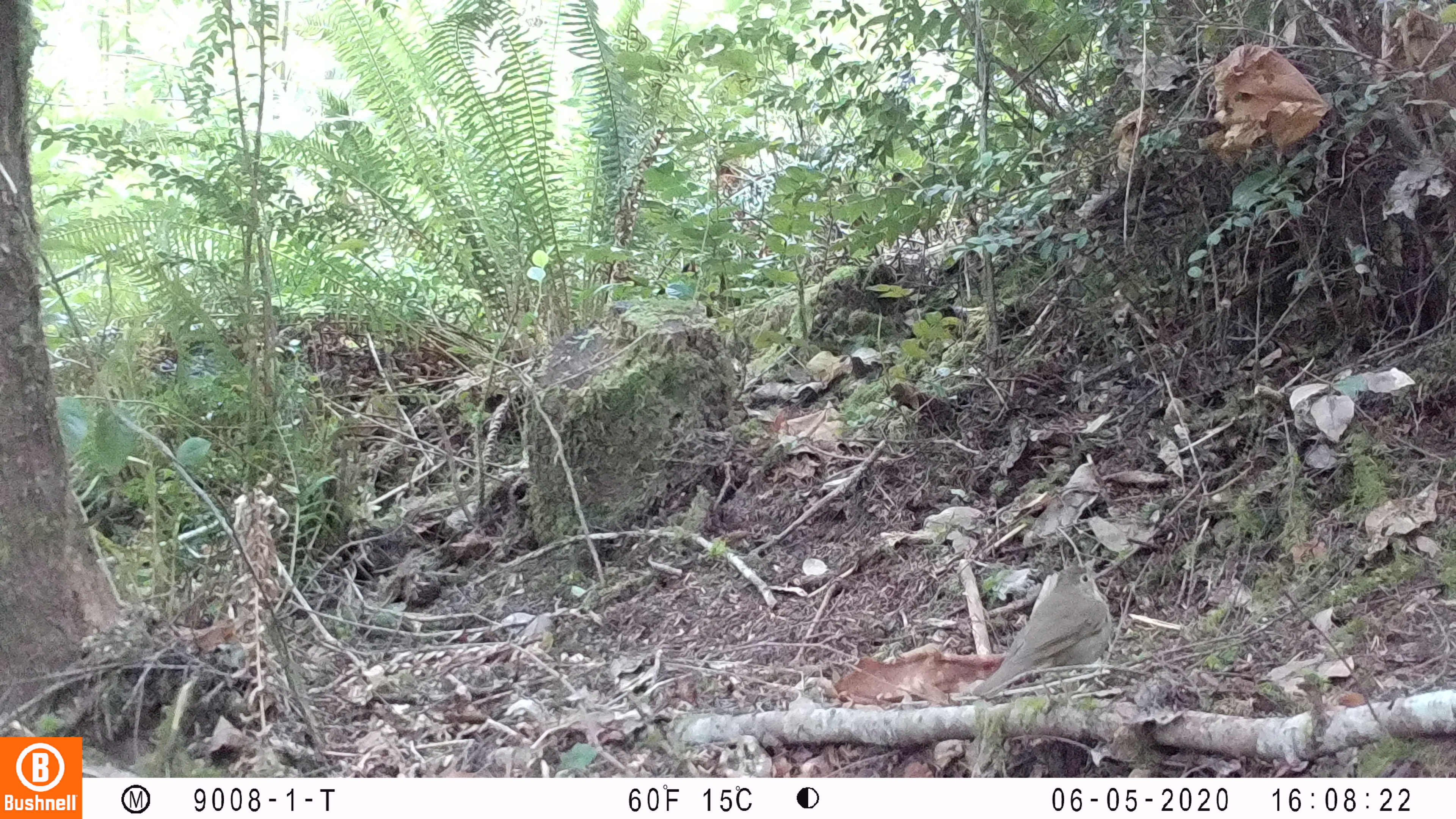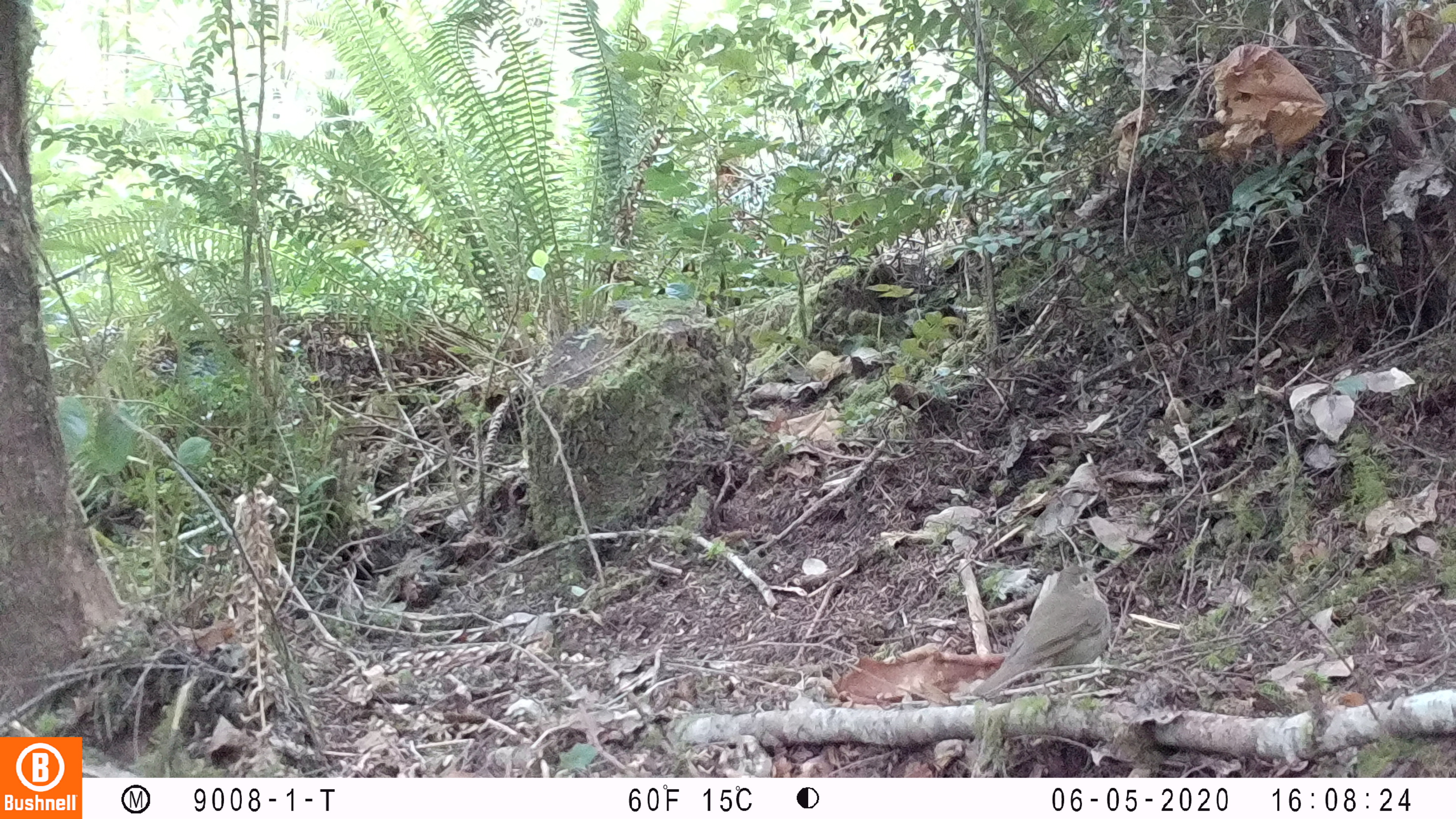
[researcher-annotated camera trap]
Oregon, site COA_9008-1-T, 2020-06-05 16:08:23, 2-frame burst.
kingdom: Animalia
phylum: Chordata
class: Aves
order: Passeriformes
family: Turdidae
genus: Catharus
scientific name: Catharus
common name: brown thrushes and nightingale-thrushes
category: catharus species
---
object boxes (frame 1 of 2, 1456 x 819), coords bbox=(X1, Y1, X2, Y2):
catharus species: bbox=(974, 557, 1121, 700)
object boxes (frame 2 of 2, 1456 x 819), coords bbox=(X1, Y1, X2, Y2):
catharus species: bbox=(968, 553, 1114, 700)